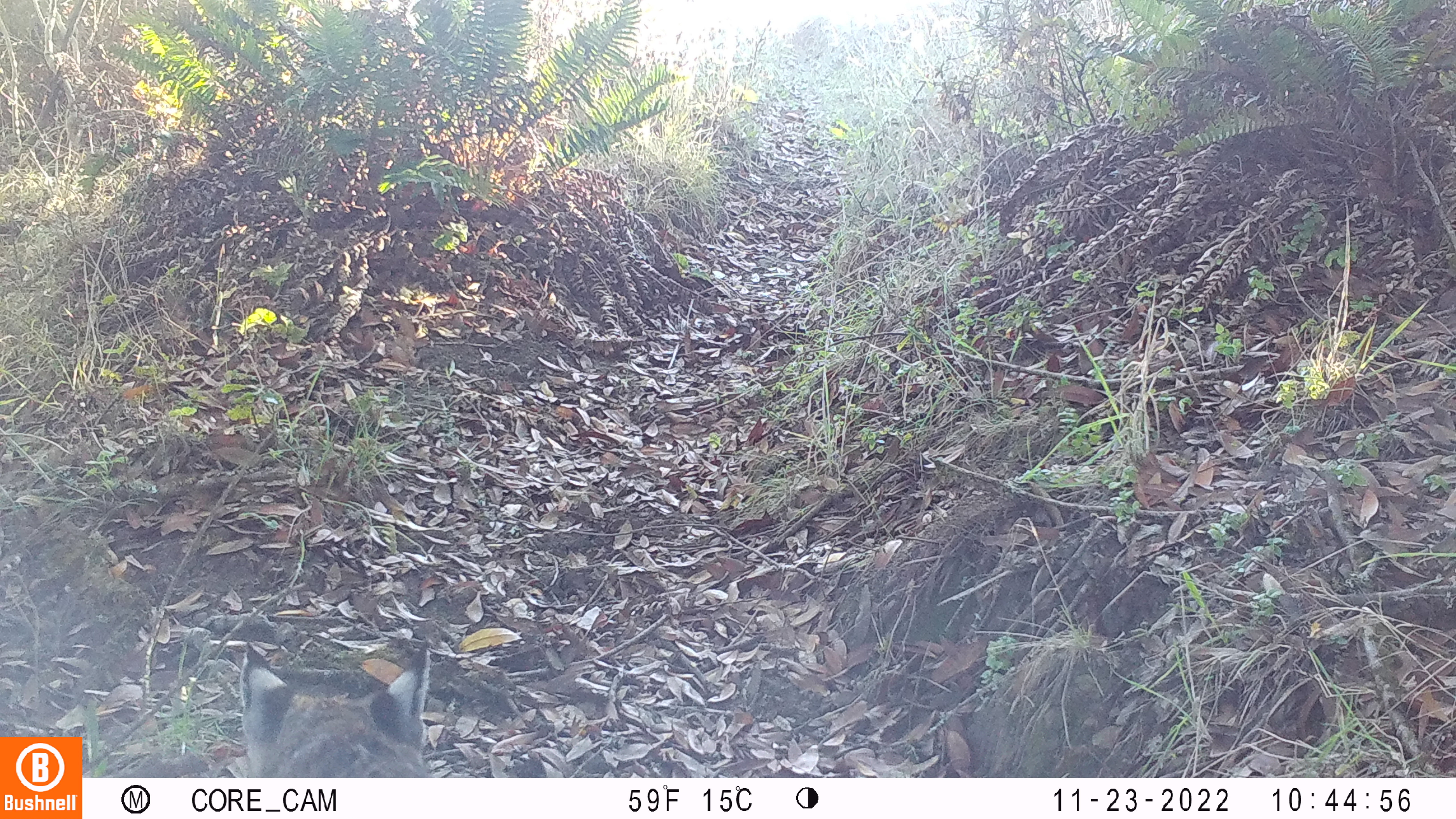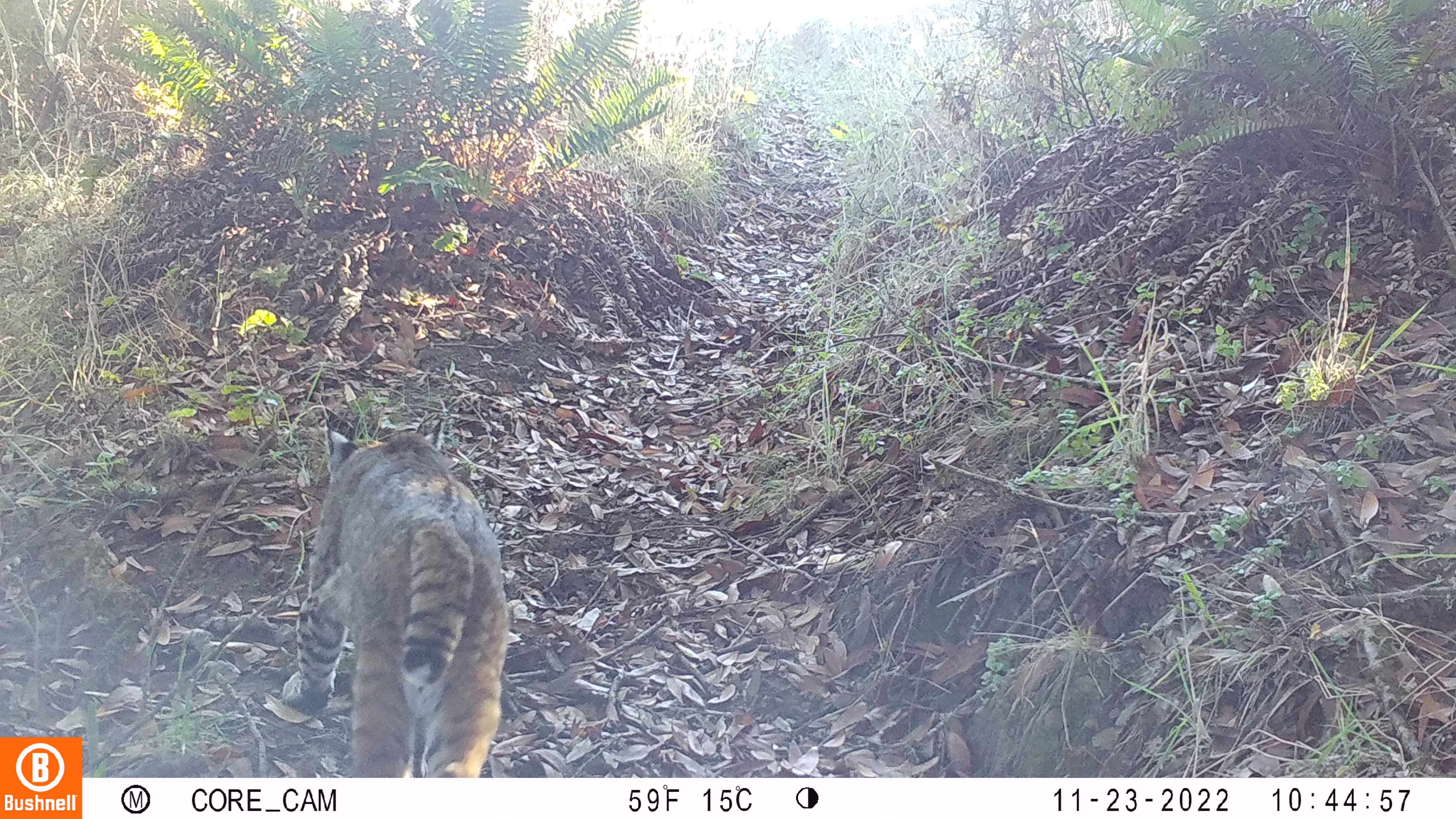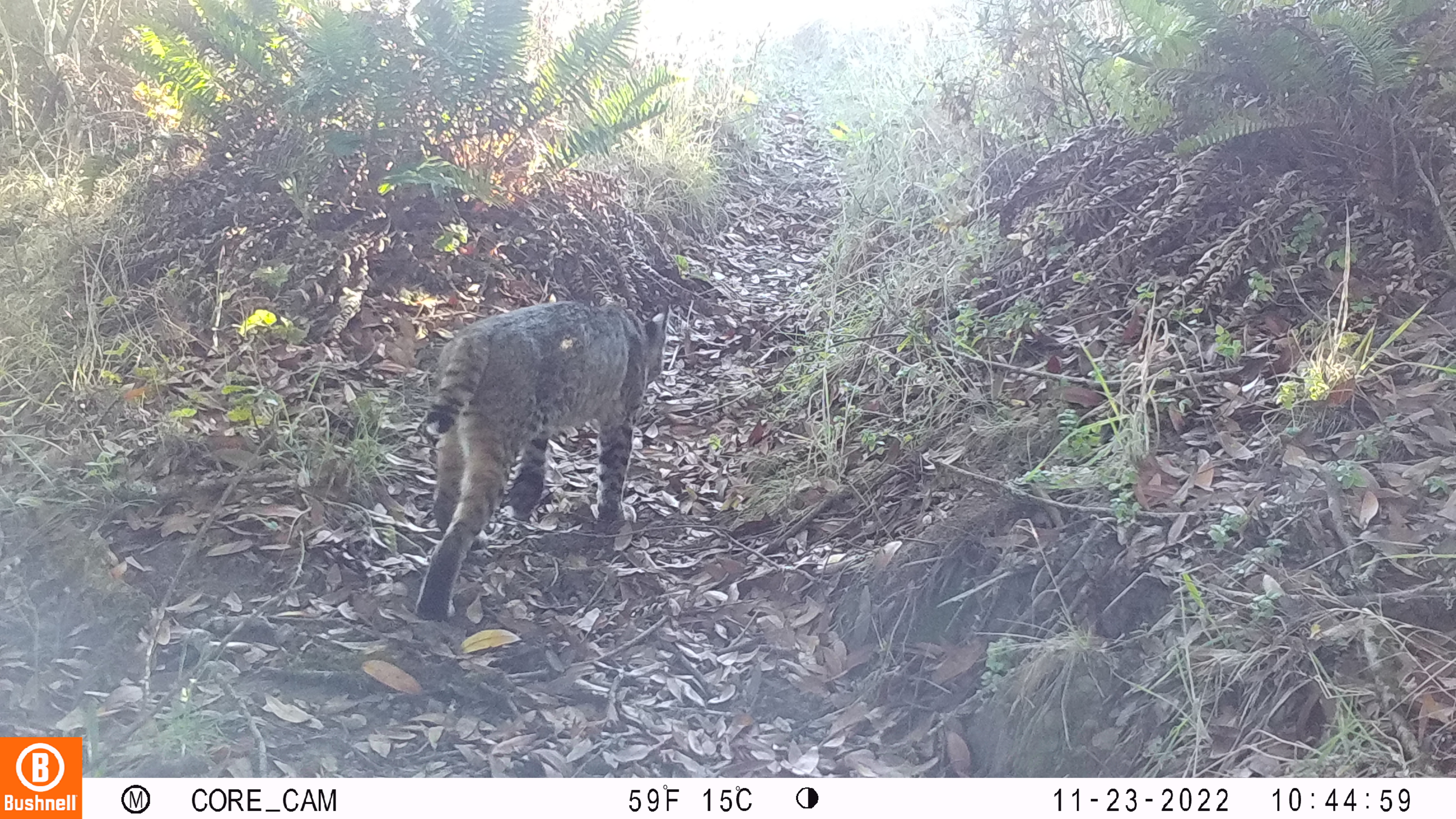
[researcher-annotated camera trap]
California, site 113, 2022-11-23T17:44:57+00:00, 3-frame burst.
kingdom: Animalia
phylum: Chordata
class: Mammalia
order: Carnivora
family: Felidae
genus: Lynx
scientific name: Lynx rufus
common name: bobcat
Bobcat (Lynx rufus).